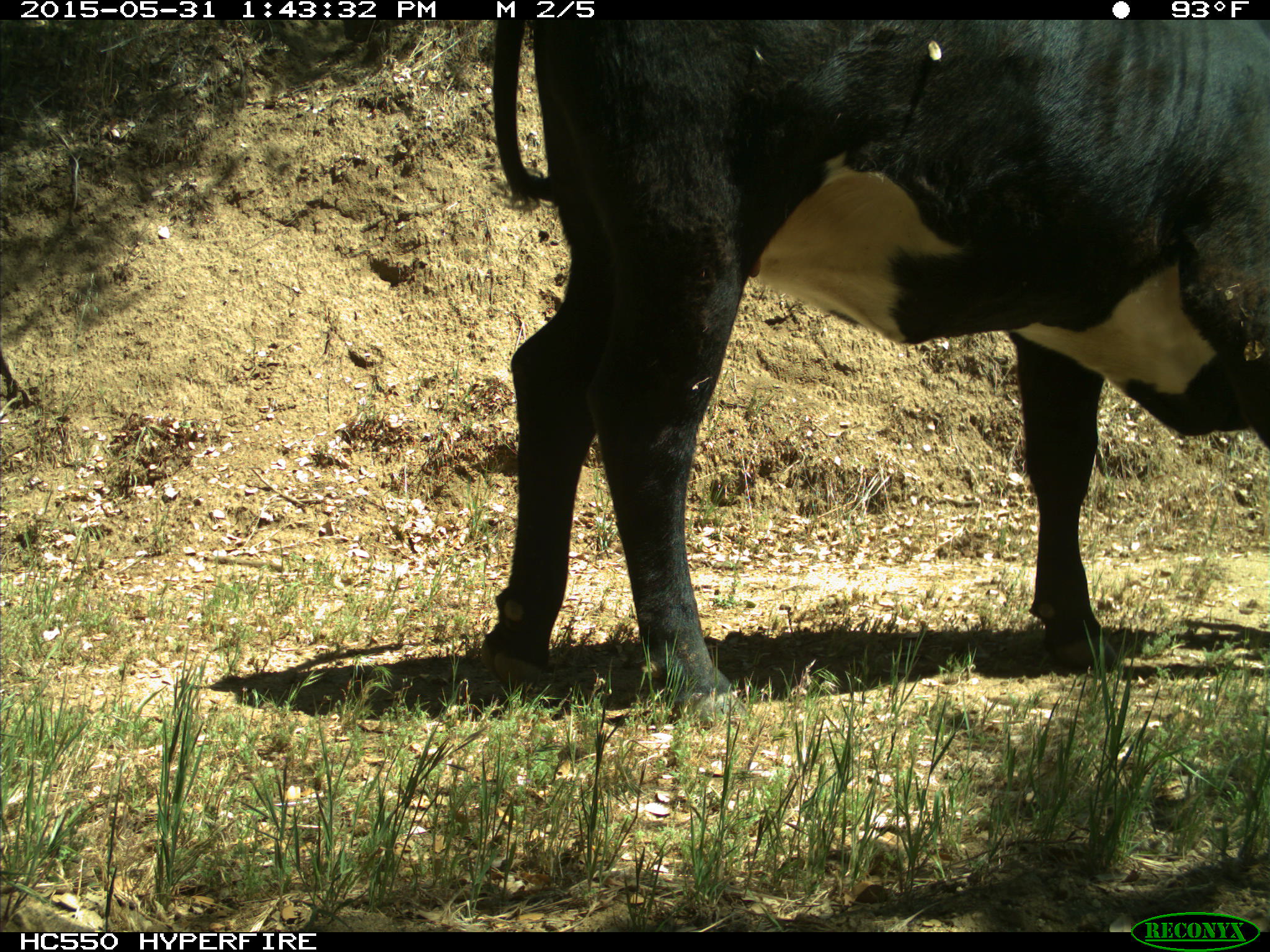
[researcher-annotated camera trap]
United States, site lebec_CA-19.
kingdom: Animalia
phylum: Chordata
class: Mammalia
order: Artiodactyla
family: Bovidae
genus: Bos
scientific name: Bos taurus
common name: domestic cow